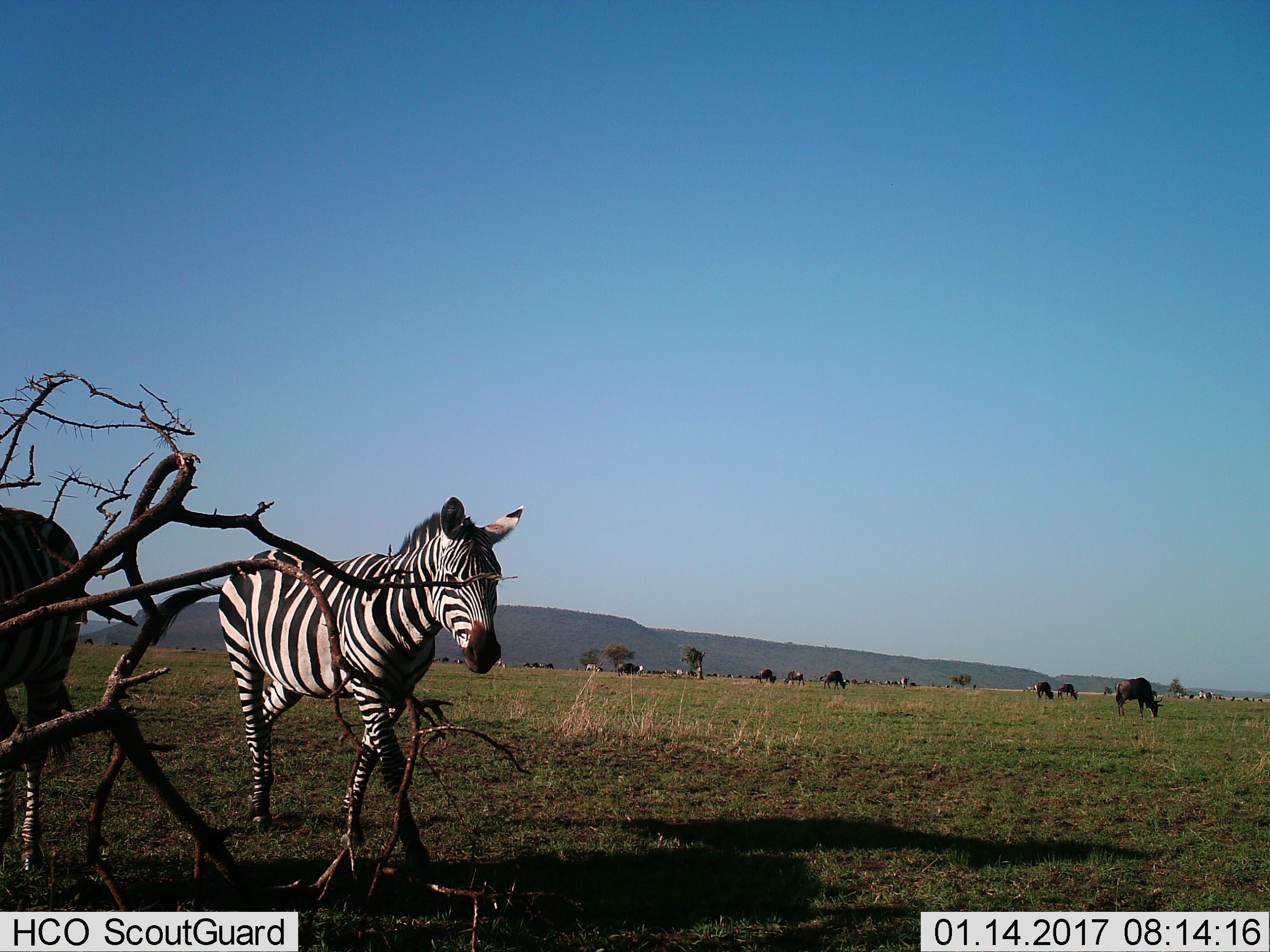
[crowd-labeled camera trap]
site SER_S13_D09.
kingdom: Animalia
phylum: Chordata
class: Mammalia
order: Artiodactyla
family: Bovidae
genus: Connochaetes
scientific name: Connochaetes taurinus taurinus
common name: blue wildebeest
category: wildebeestblue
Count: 11-50.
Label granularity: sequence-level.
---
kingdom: Animalia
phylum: Chordata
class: Mammalia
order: Perissodactyla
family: Equidae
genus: Equus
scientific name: Equus quagga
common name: plains zebra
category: zebraplains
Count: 4.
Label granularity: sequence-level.